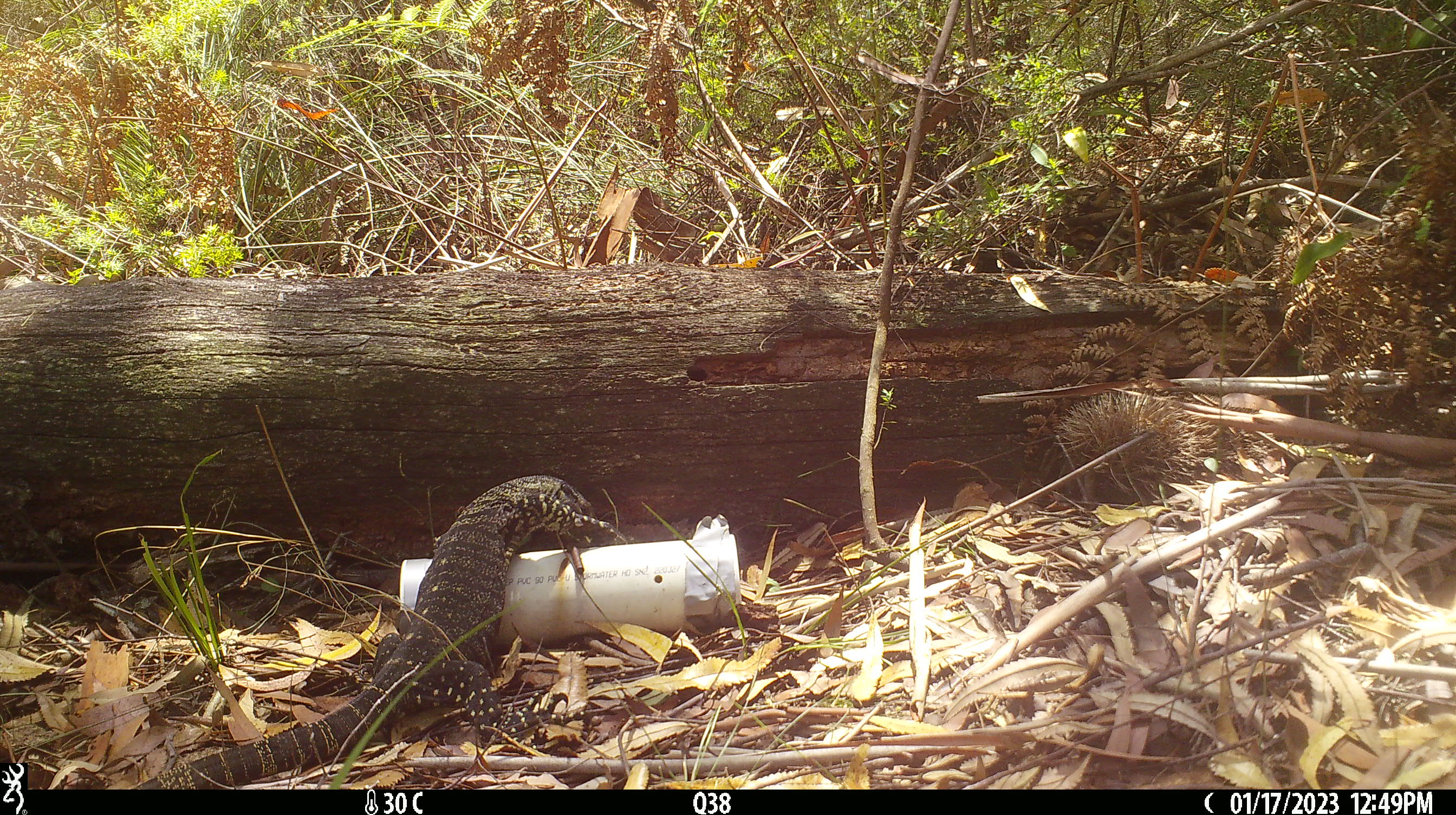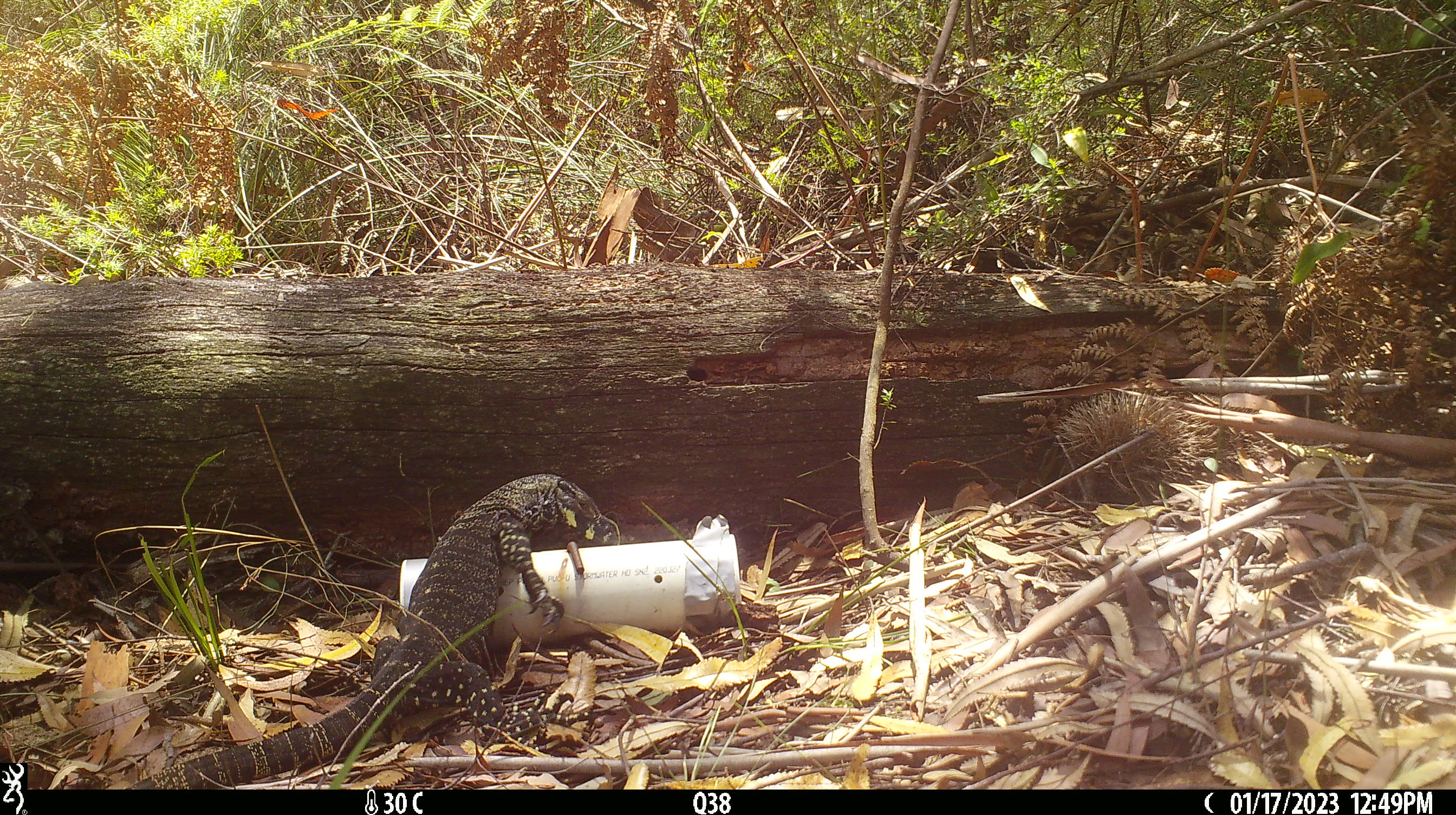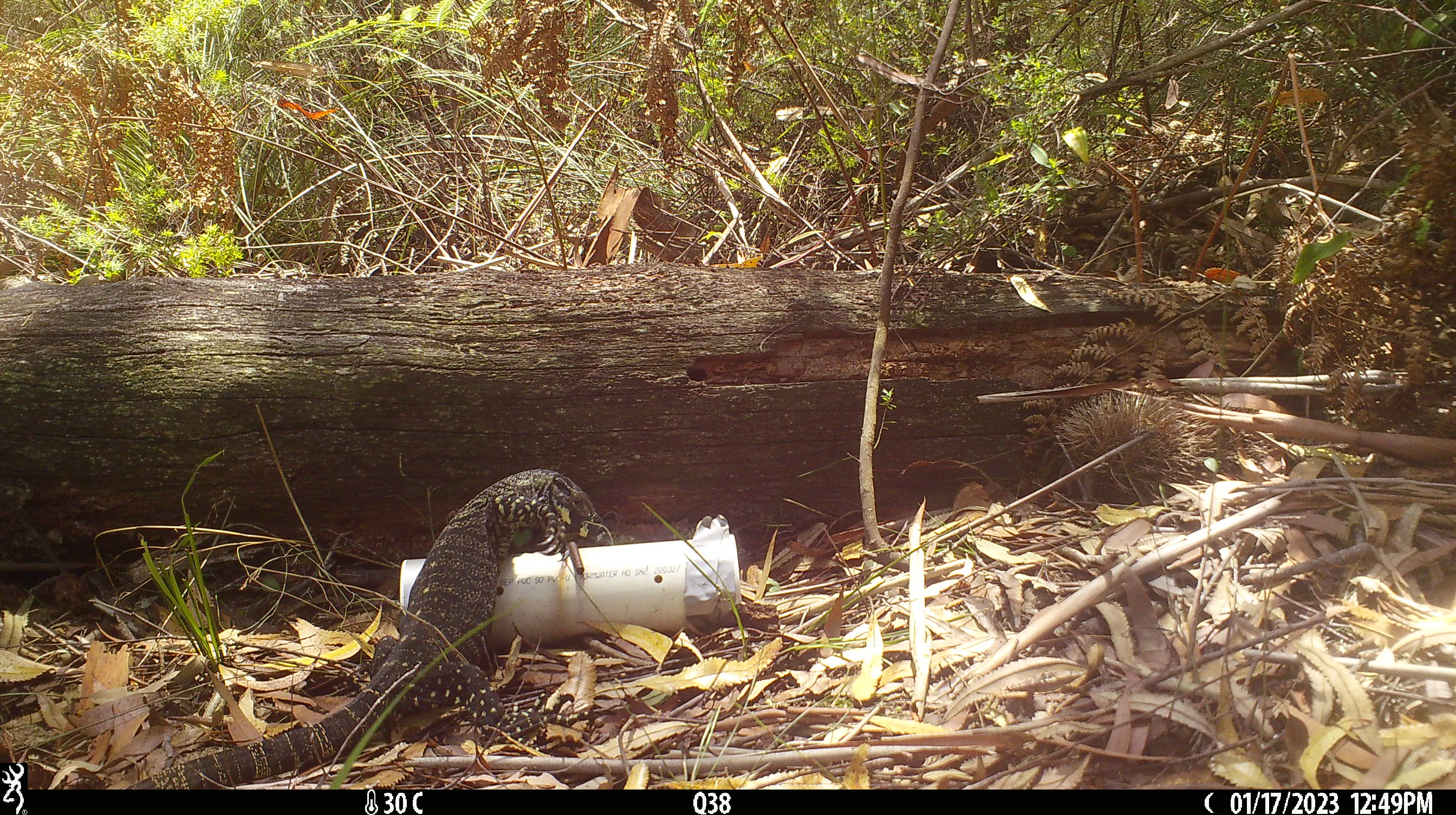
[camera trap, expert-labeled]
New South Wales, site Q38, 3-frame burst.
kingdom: Animalia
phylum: Chordata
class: Reptilia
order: Squamata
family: Varanidae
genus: Varanus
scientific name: Varanus varius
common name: lace monitor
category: goanna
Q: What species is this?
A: Goanna (lace monitor) (Varanus varius).